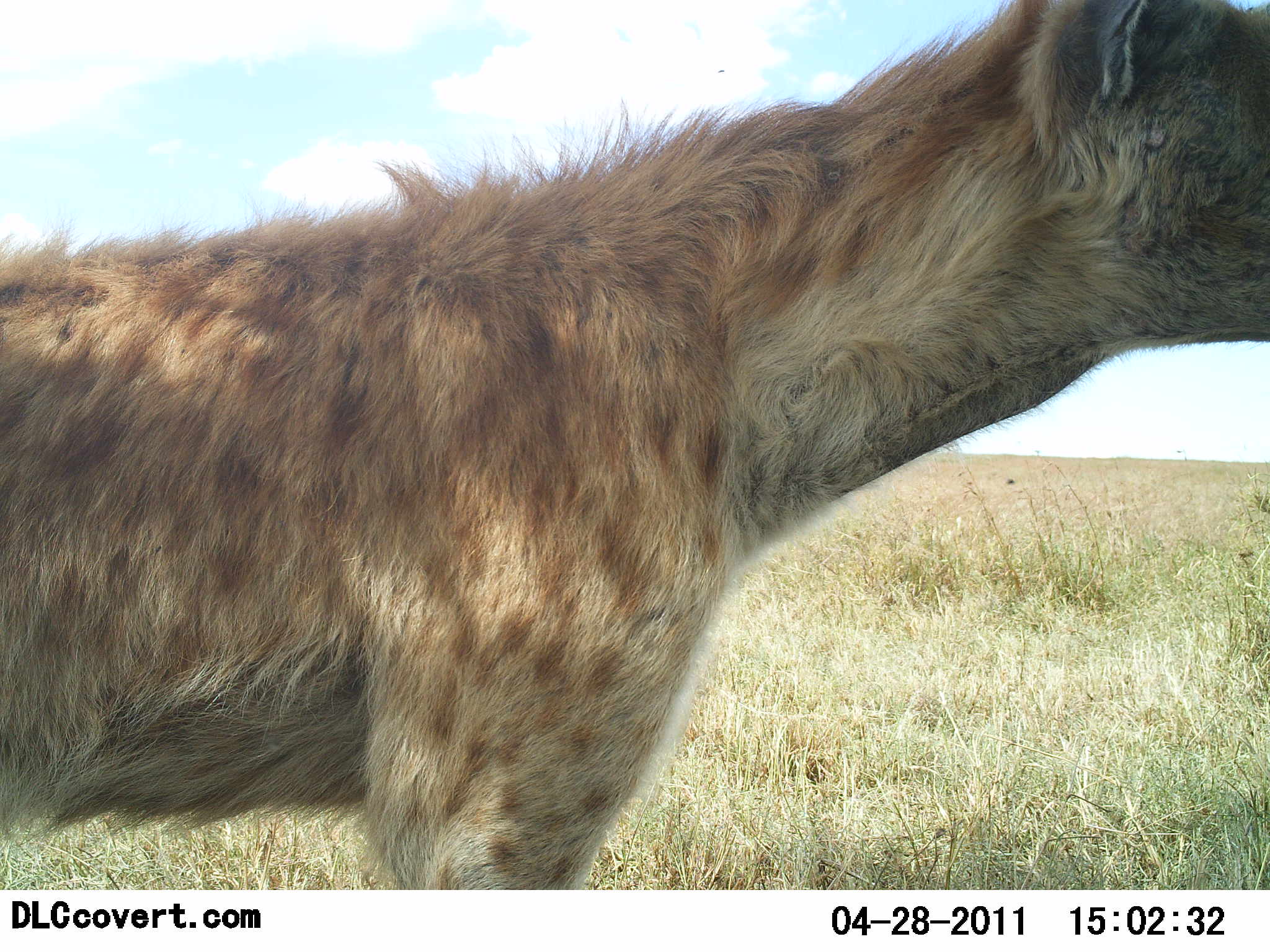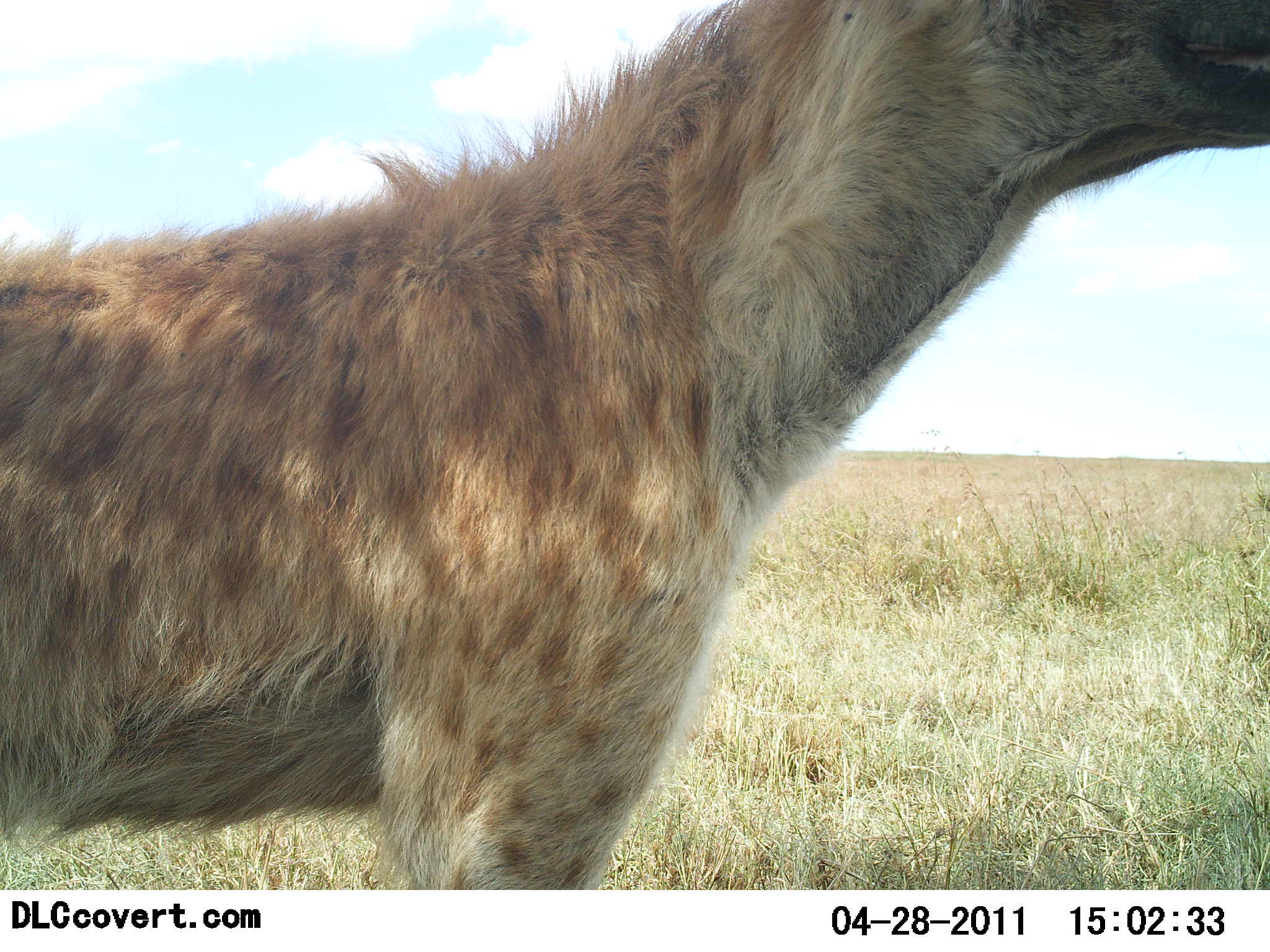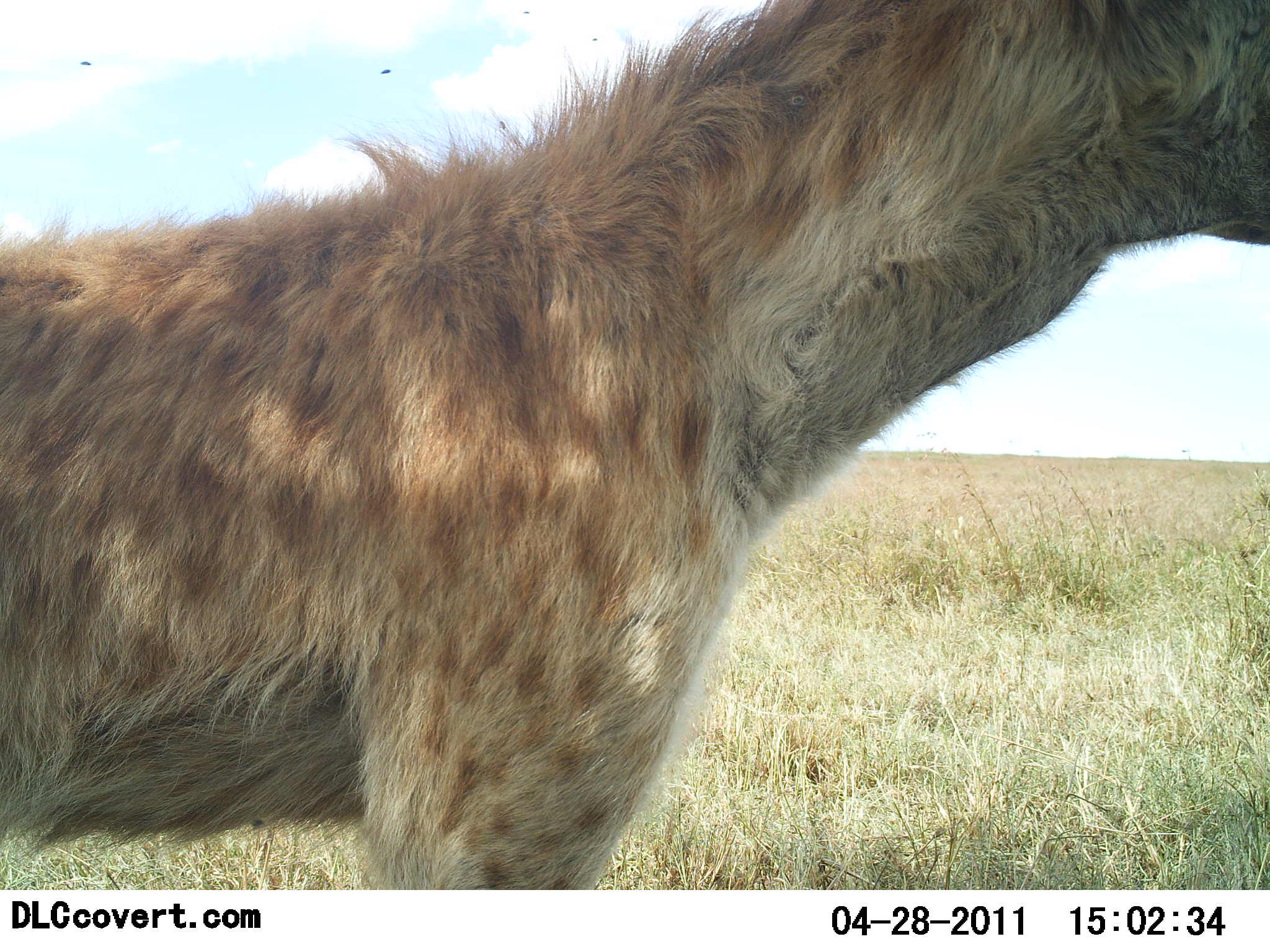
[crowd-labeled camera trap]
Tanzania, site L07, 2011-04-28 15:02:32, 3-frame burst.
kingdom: Animalia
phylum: Chordata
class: Mammalia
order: Carnivora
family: Hyaenidae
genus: Crocuta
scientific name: Crocuta crocuta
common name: spotted hyena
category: hyenaspotted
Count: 1.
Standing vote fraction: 92%.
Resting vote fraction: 0%.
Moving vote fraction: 17%.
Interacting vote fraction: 0%.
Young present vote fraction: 0%.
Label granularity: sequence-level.